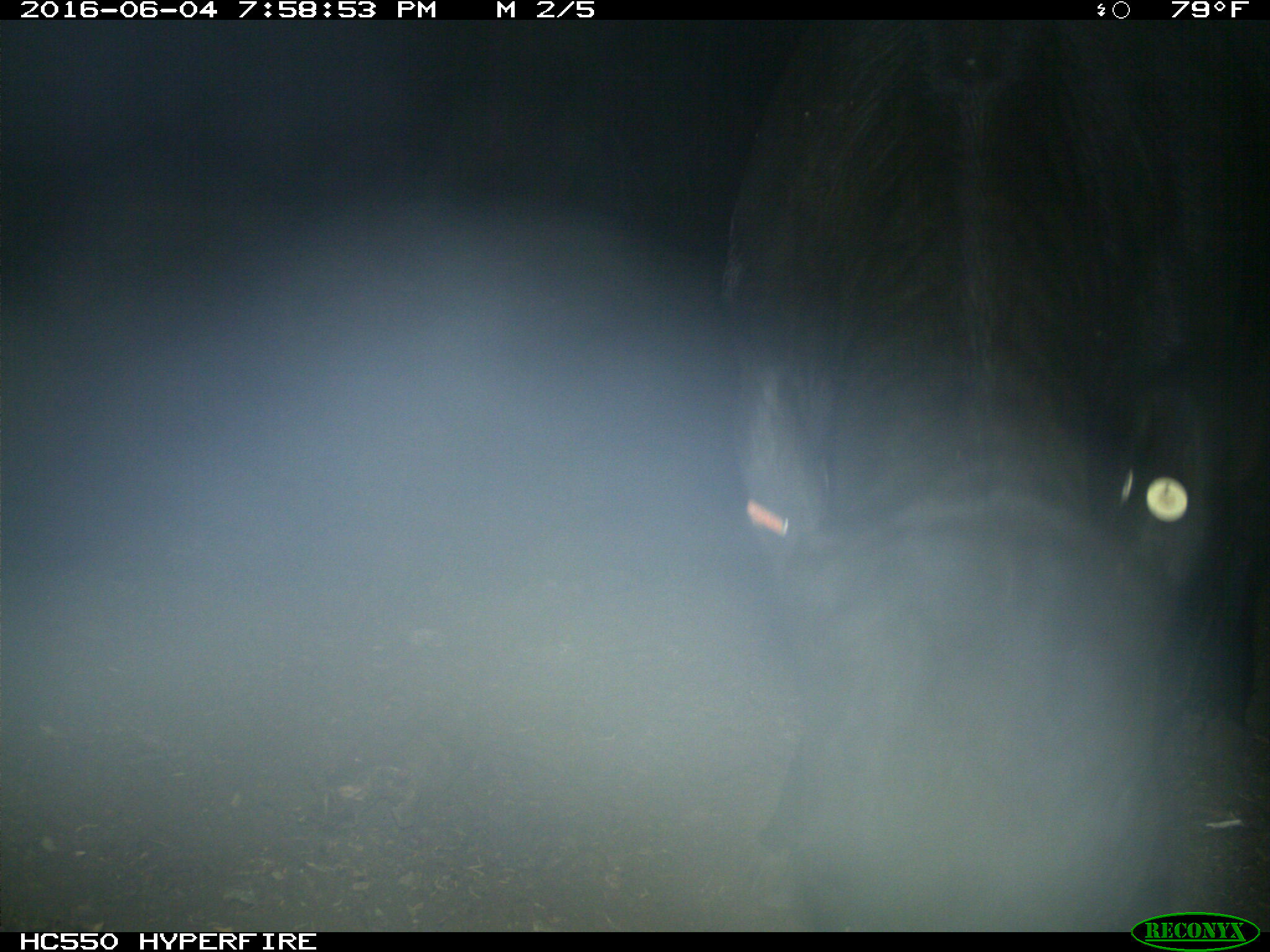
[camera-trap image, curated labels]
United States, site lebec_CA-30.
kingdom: Animalia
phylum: Chordata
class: Mammalia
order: Artiodactyla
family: Bovidae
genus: Bos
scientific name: Bos taurus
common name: domestic cow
Bos taurus (domestic cow).